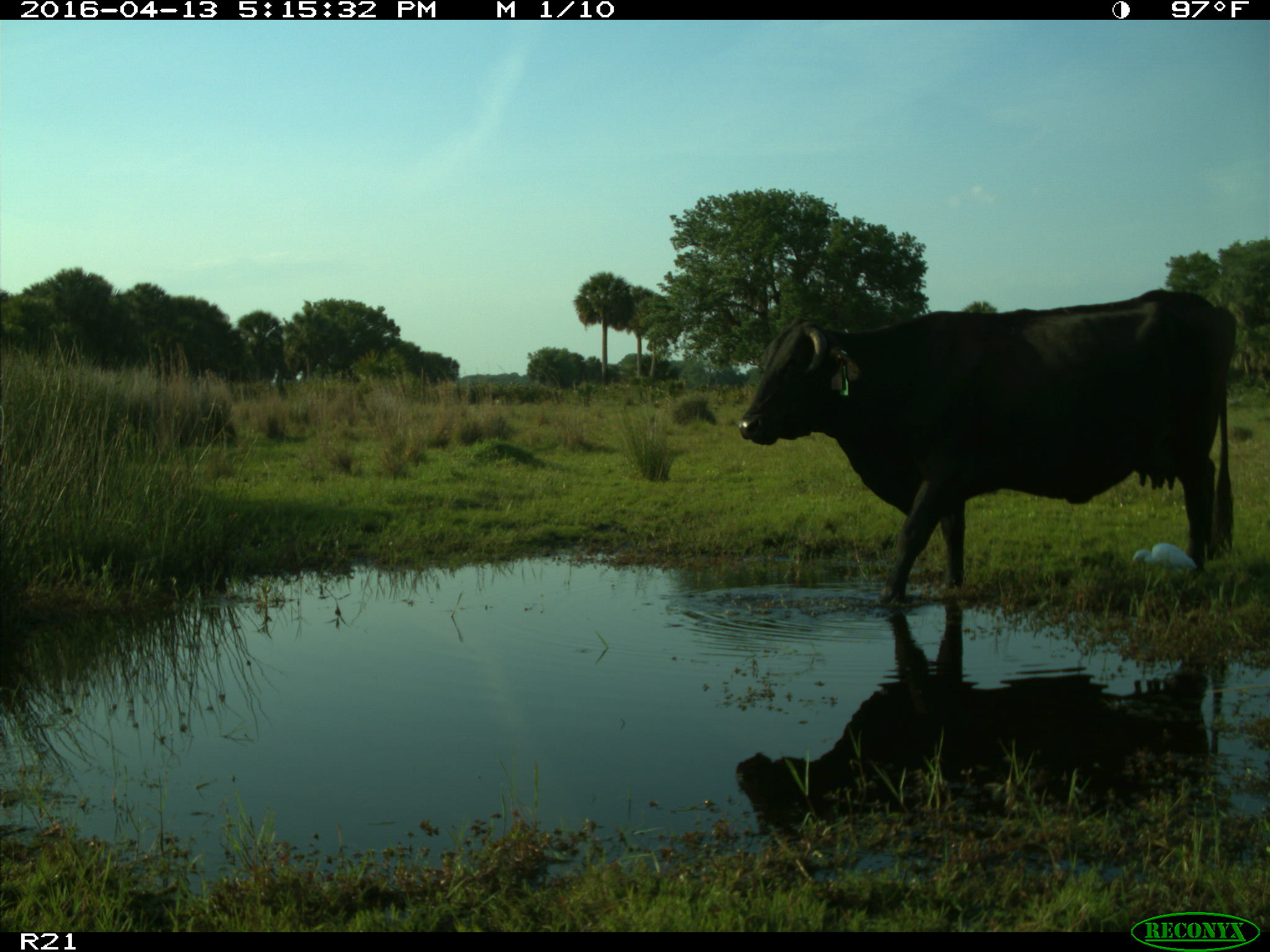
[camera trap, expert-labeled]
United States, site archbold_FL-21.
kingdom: Animalia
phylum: Chordata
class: Mammalia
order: Artiodactyla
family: Bovidae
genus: Bos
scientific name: Bos taurus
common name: domestic cow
Bos taurus (domestic cow).